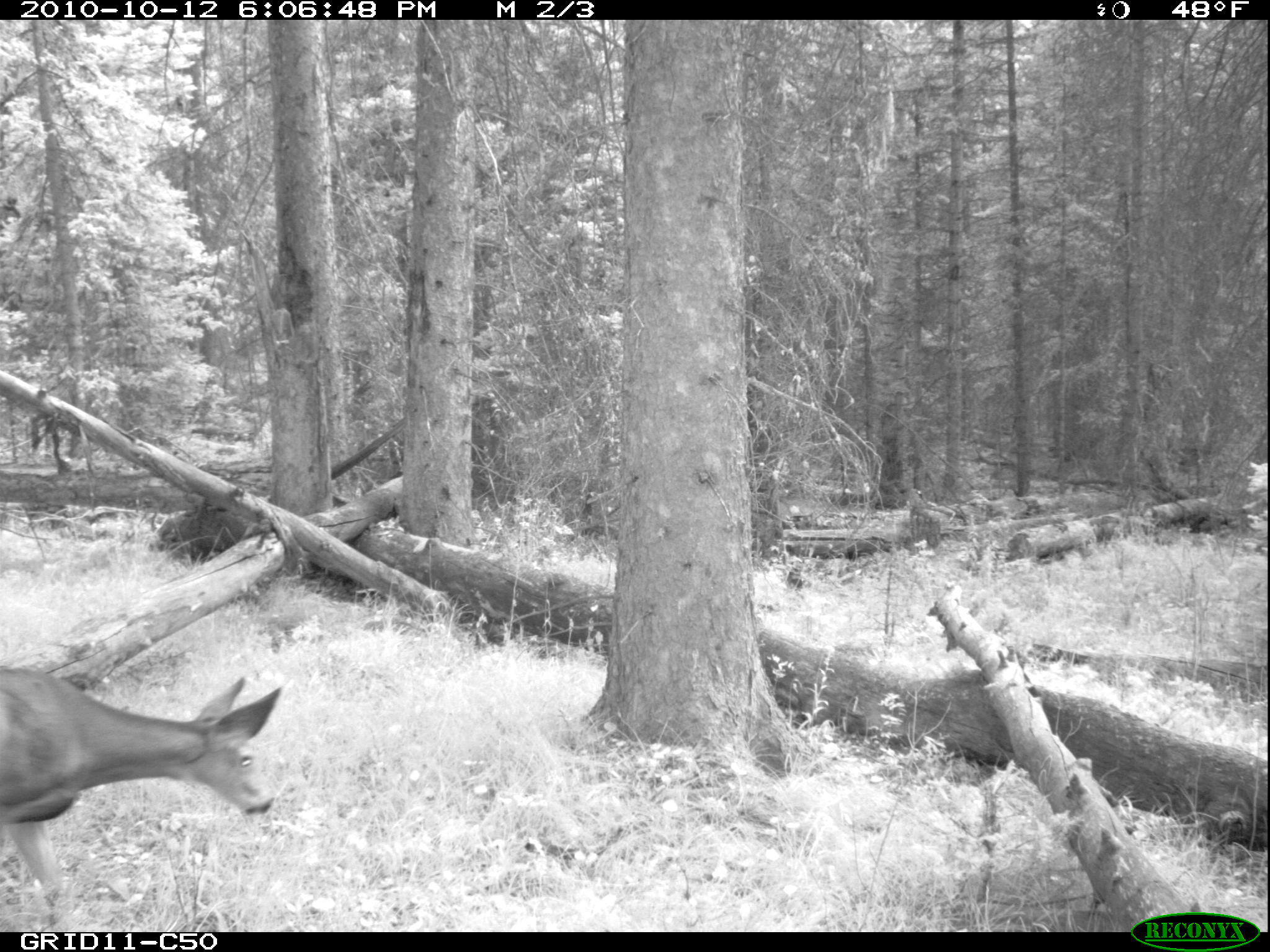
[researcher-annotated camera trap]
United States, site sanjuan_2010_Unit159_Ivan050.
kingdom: Animalia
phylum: Chordata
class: Mammalia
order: Artiodactyla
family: Cervidae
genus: Odocoileus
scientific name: Odocoileus hemionus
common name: mule deer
Odocoileus hemionus (mule deer).